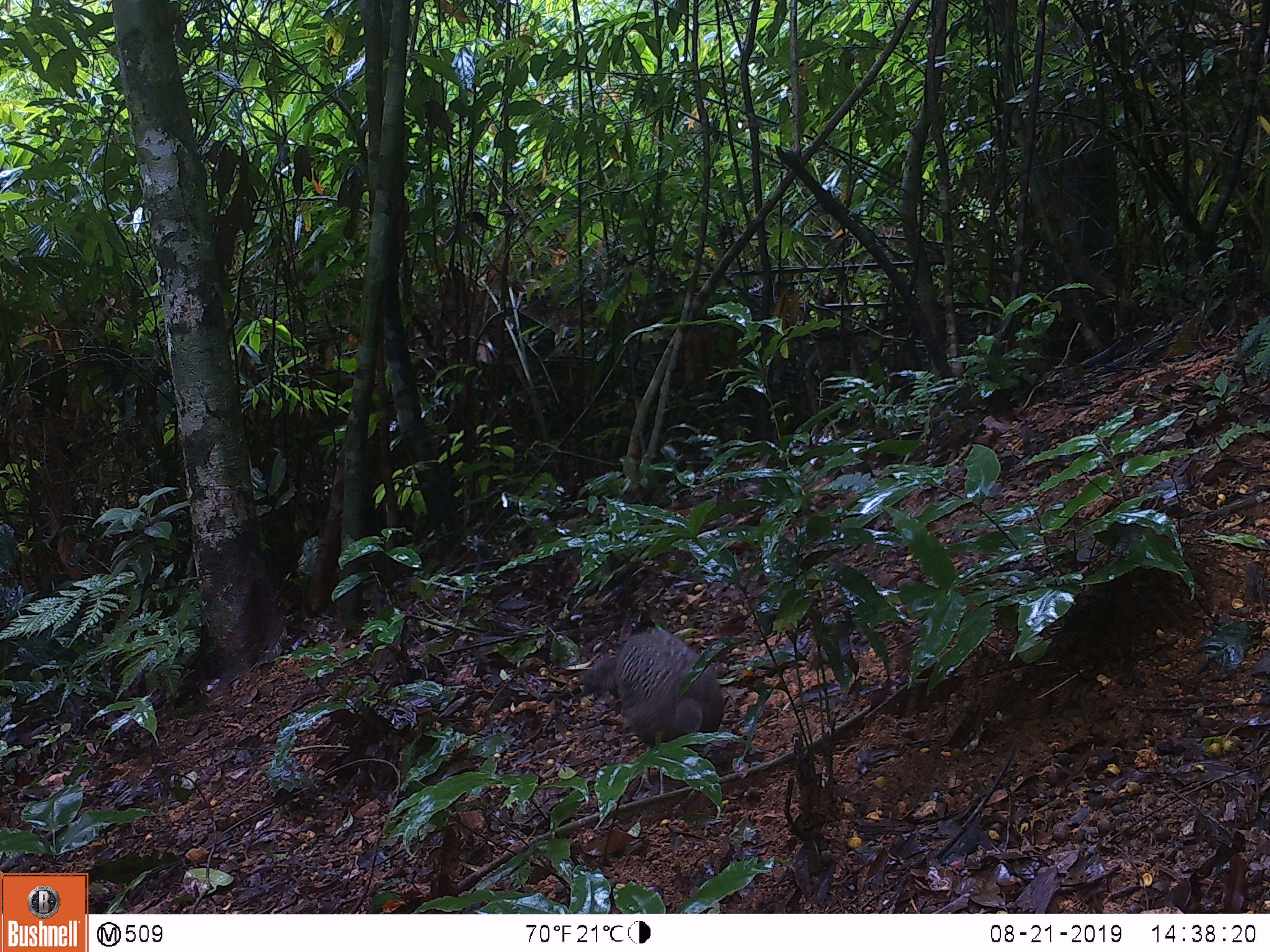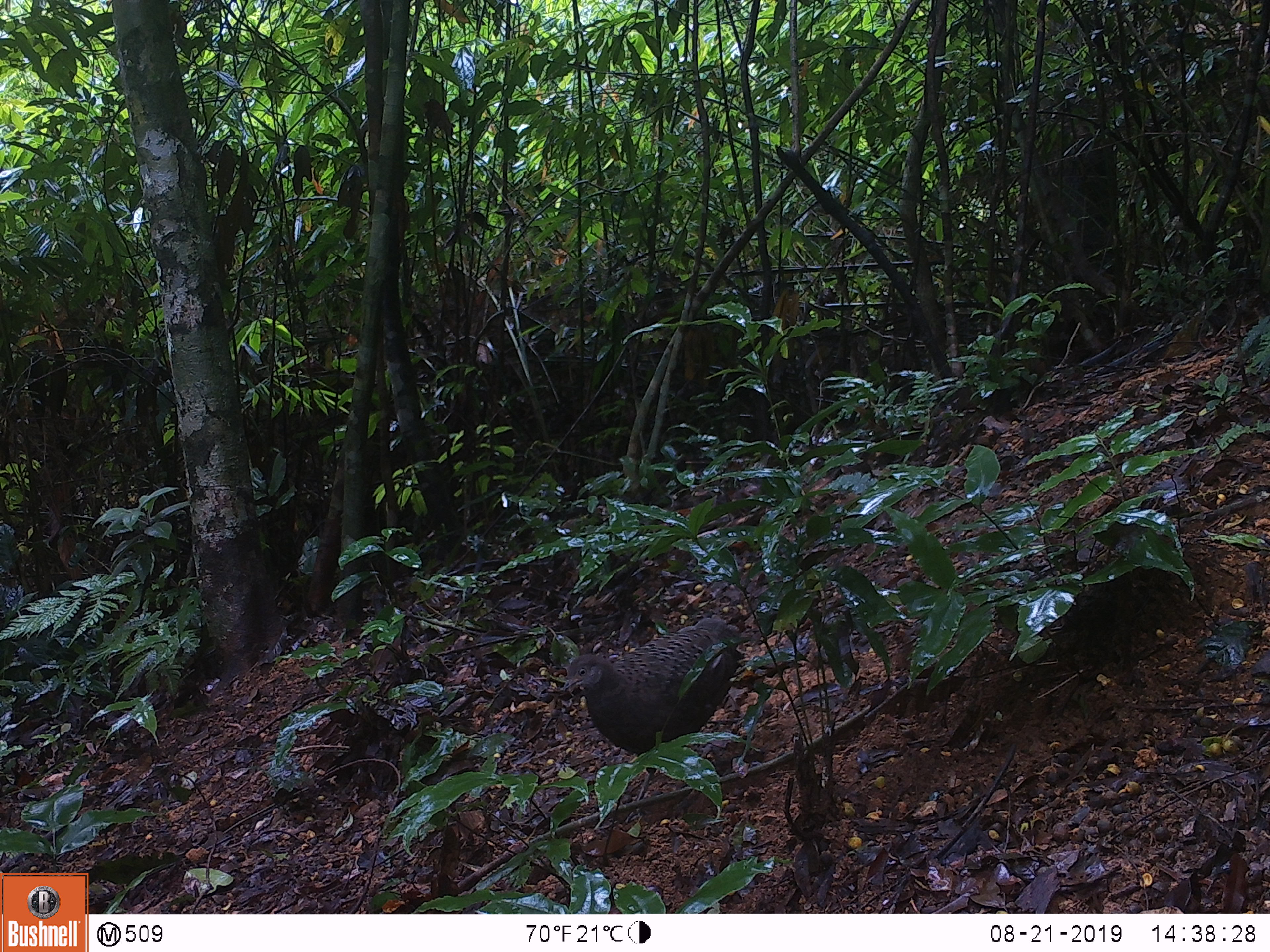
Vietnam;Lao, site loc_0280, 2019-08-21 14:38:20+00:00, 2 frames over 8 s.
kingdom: Animalia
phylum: Chordata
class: Aves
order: Galliformes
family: Phasianidae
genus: Polyplectron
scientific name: Polyplectron bicalcaratum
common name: gray peacock-pheasant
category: grey peacock pheasant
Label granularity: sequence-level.